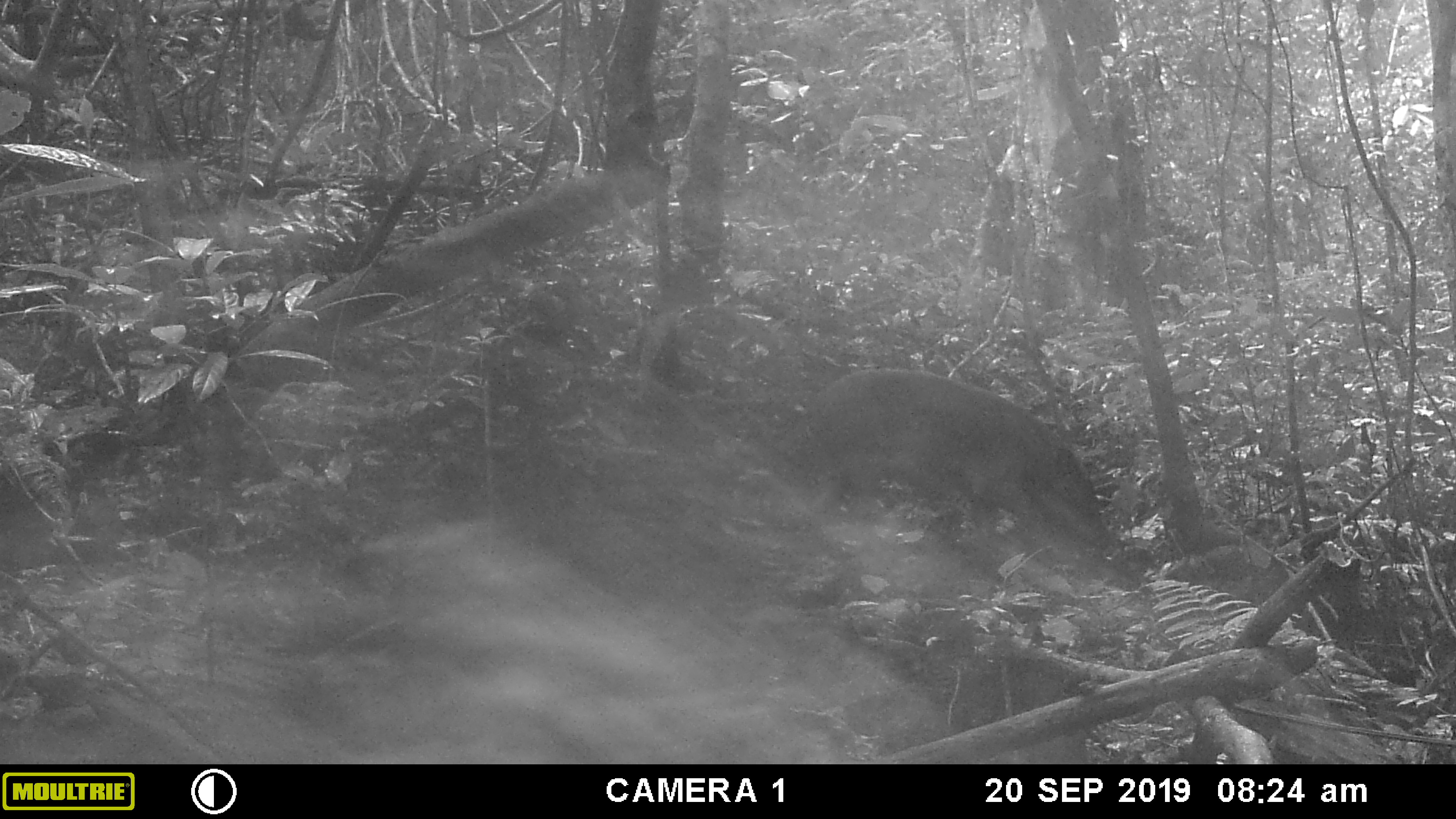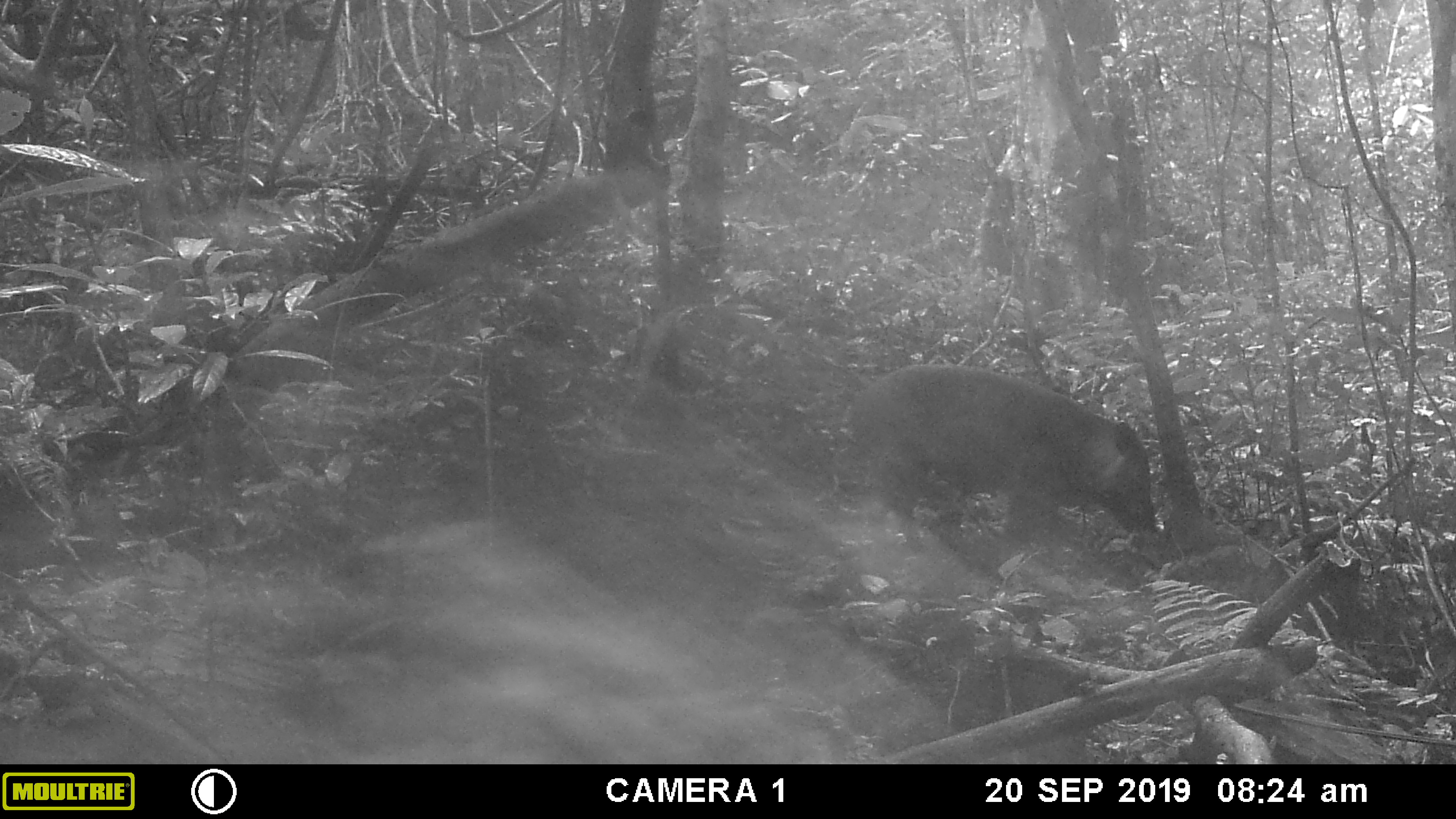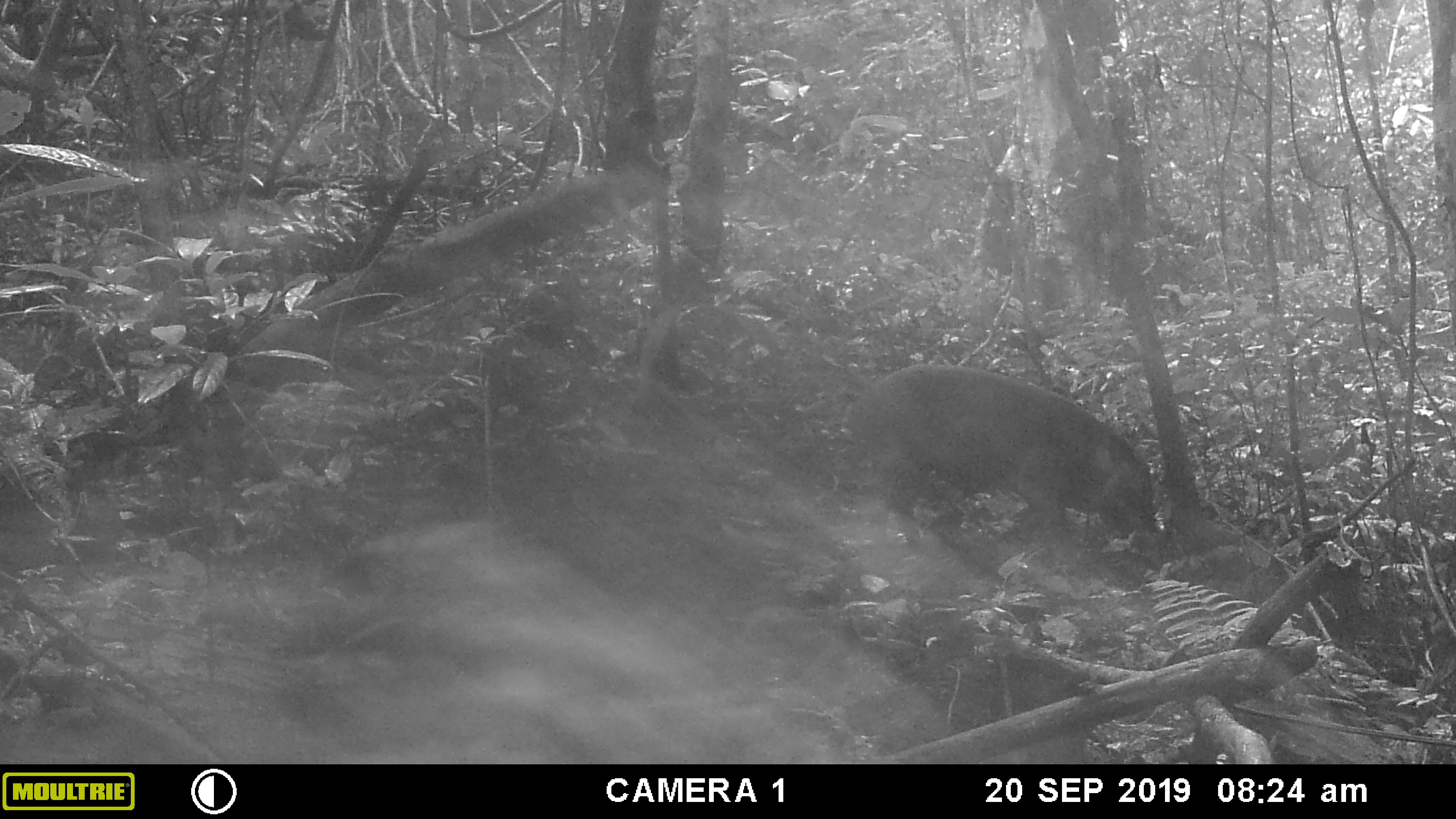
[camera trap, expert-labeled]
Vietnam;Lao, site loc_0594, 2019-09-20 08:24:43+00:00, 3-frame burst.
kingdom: Animalia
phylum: Chordata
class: Mammalia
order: Artiodactyla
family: Suidae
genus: Sus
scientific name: Sus scrofa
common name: eurasian wild pig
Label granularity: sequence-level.